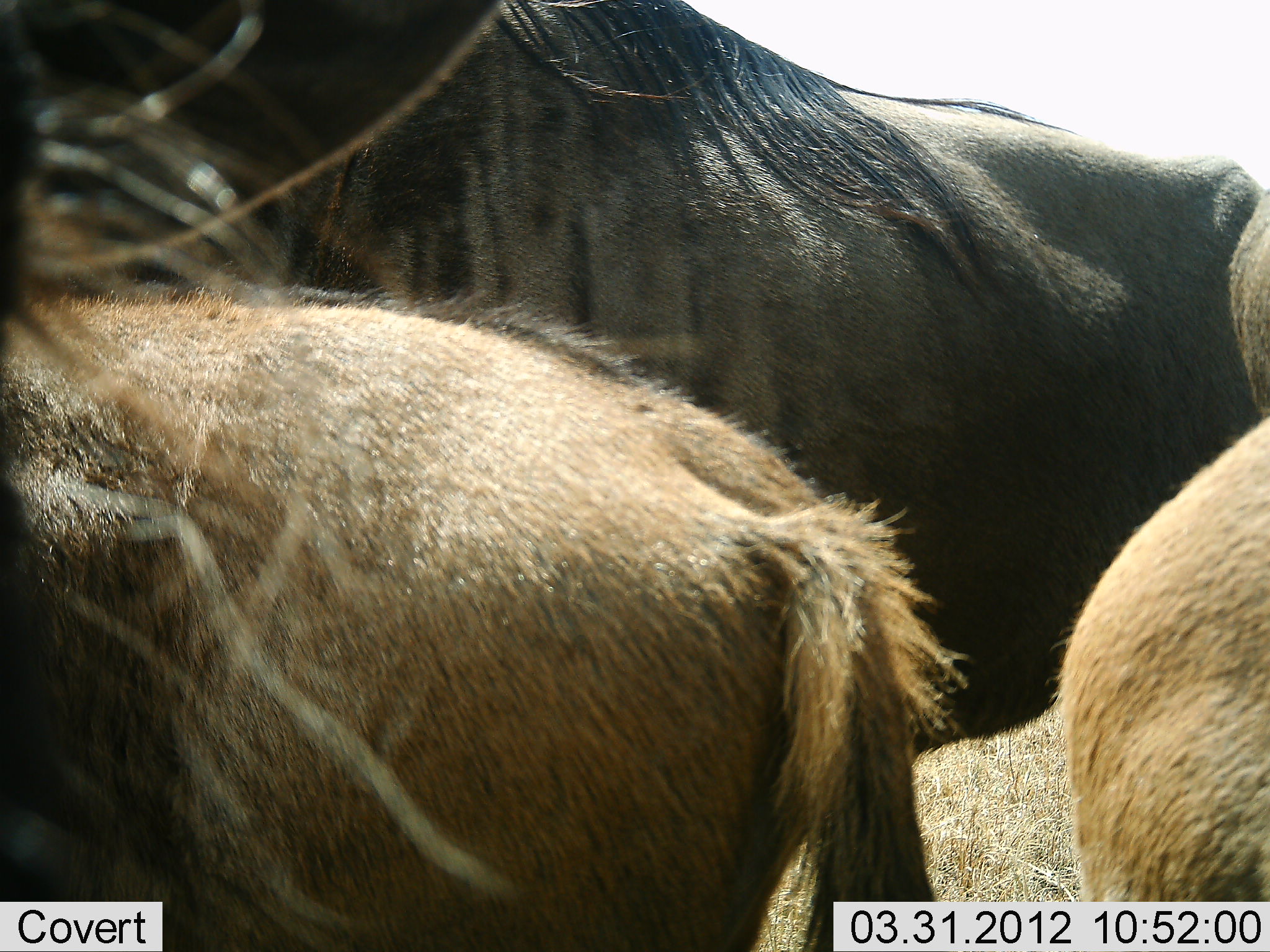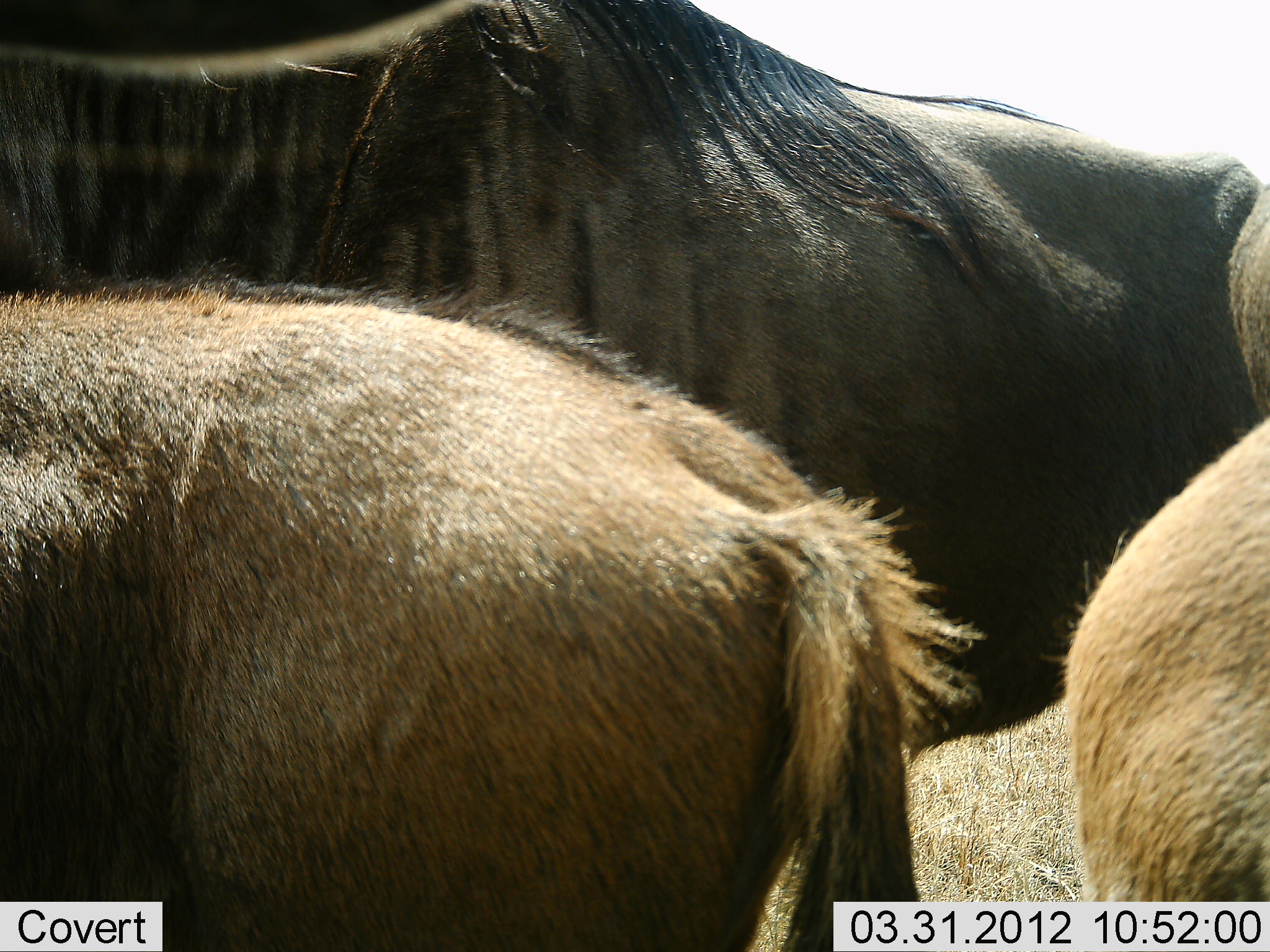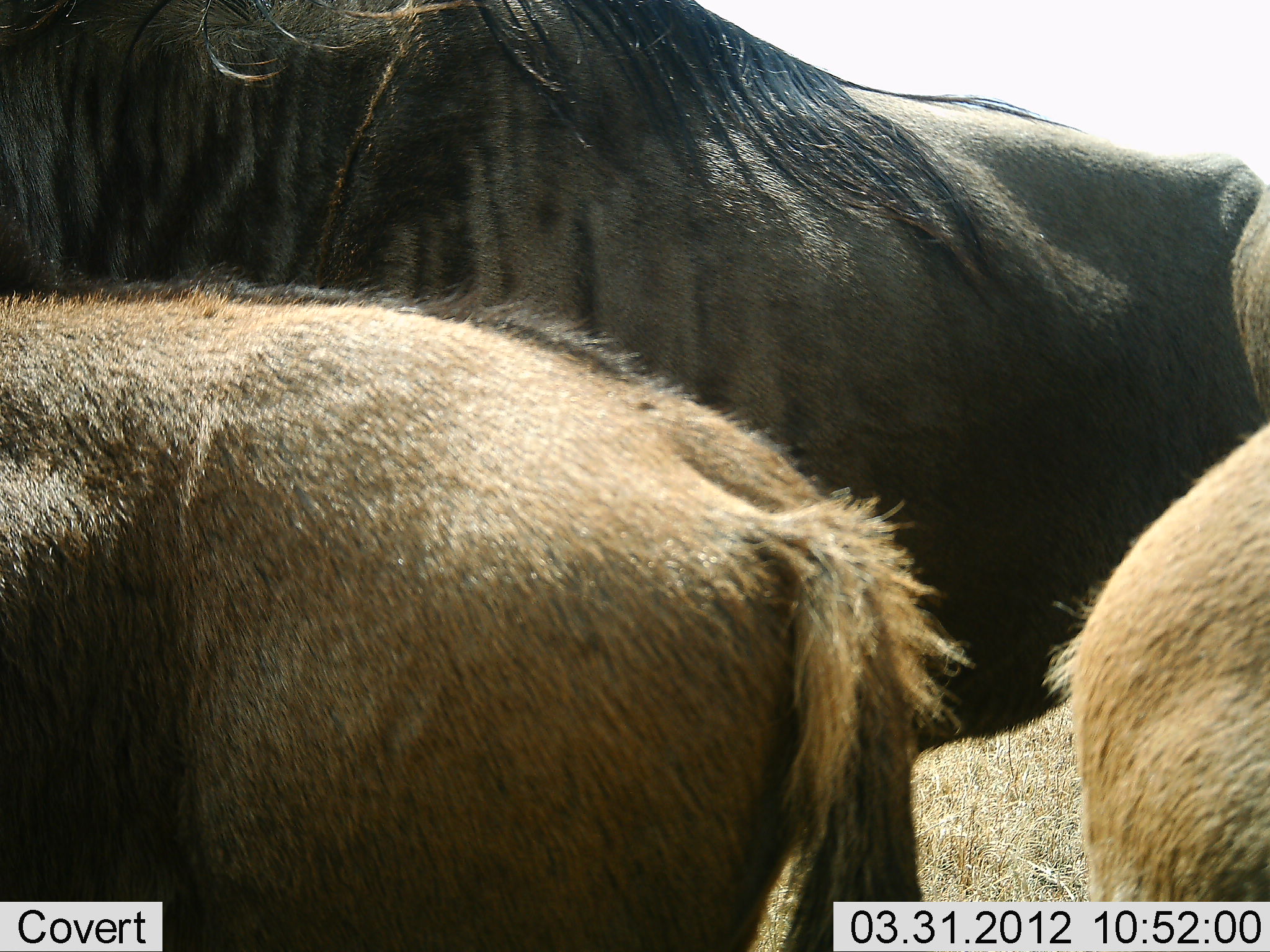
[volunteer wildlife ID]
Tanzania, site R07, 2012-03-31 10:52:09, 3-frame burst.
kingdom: Animalia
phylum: Chordata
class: Mammalia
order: Artiodactyla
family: Bovidae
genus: Connochaetes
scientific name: Connochaetes taurinus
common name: blue wildebeest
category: wildebeest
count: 3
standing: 96%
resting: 0%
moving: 4%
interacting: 0%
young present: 57%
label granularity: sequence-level